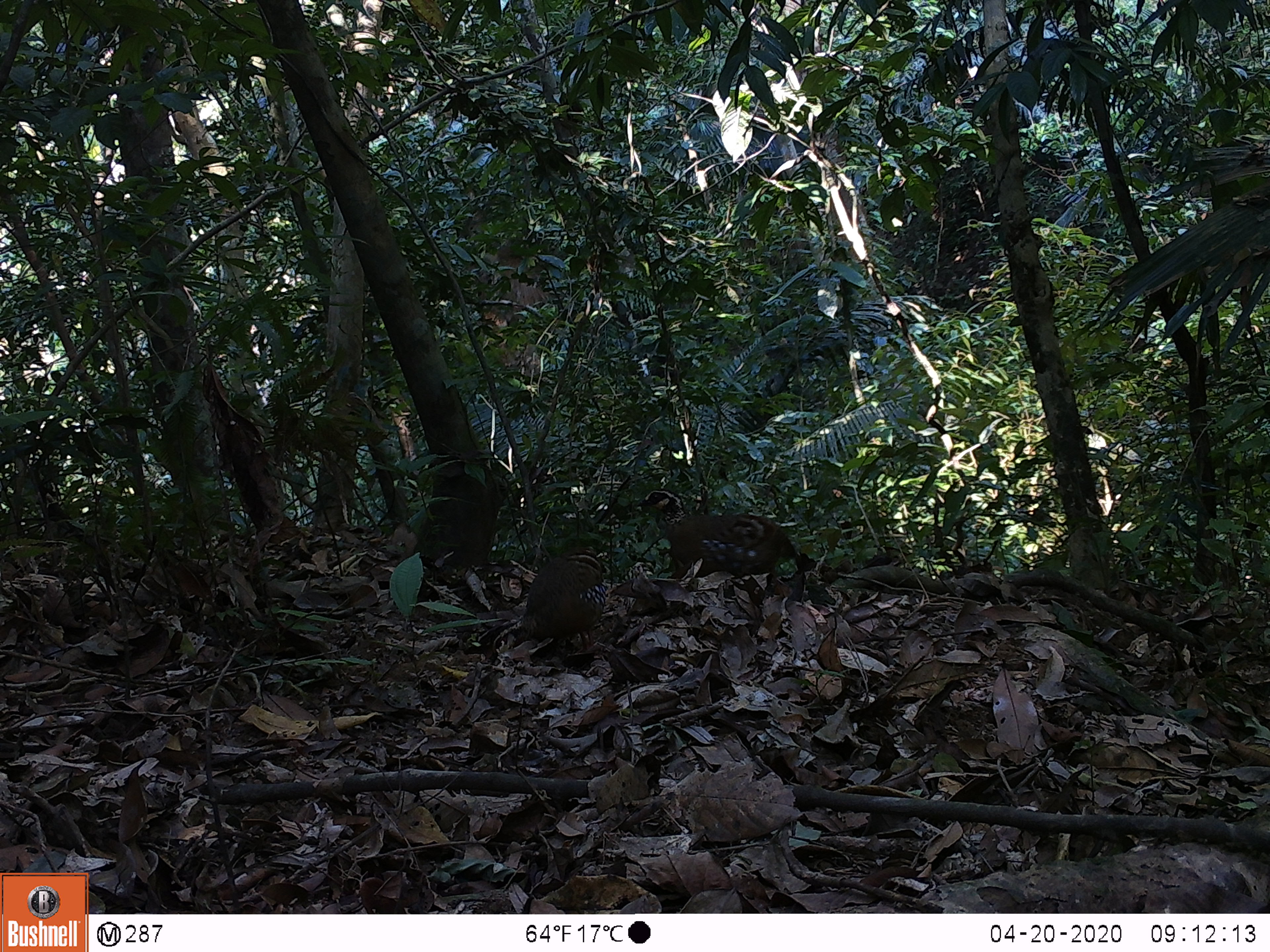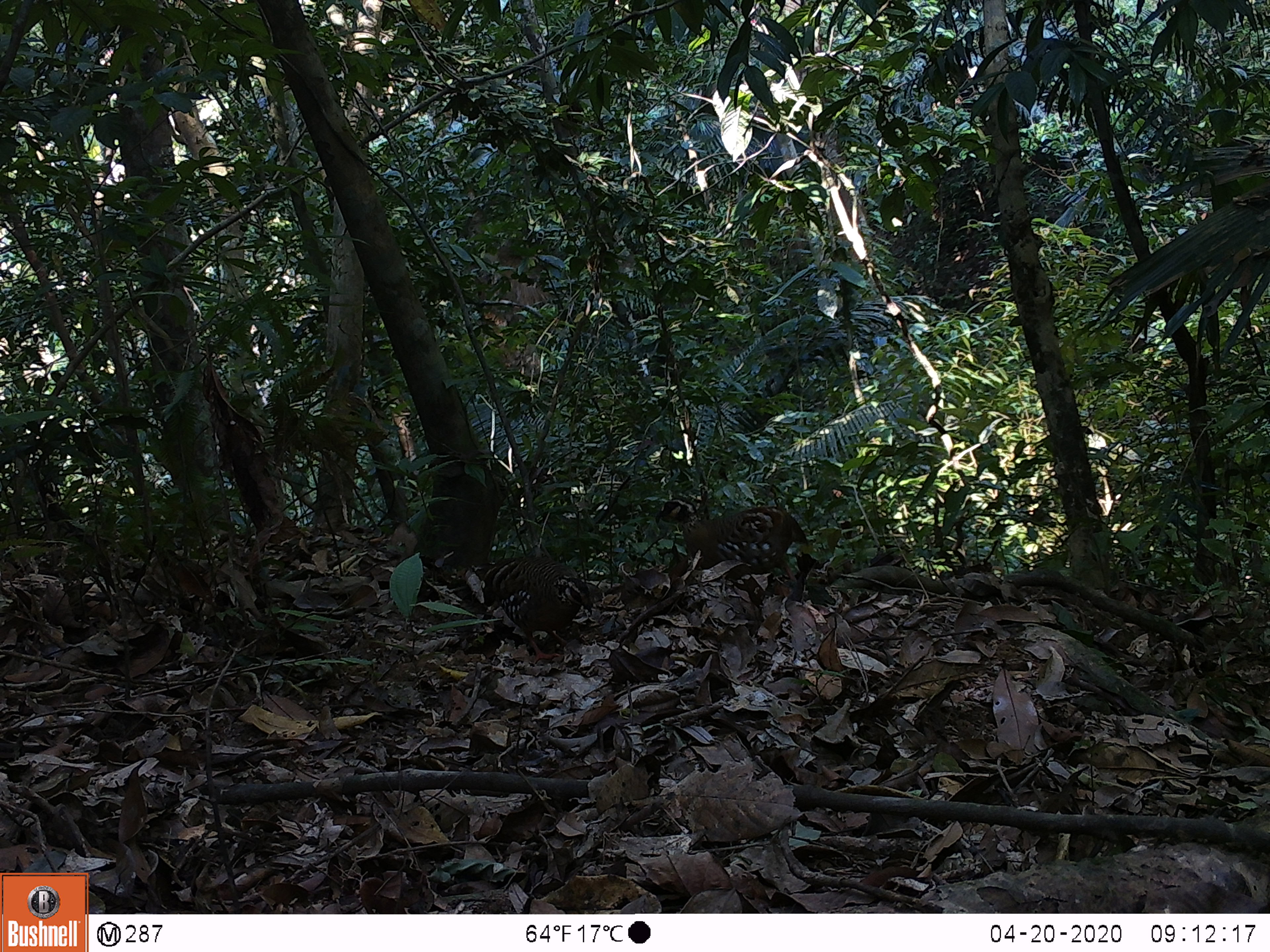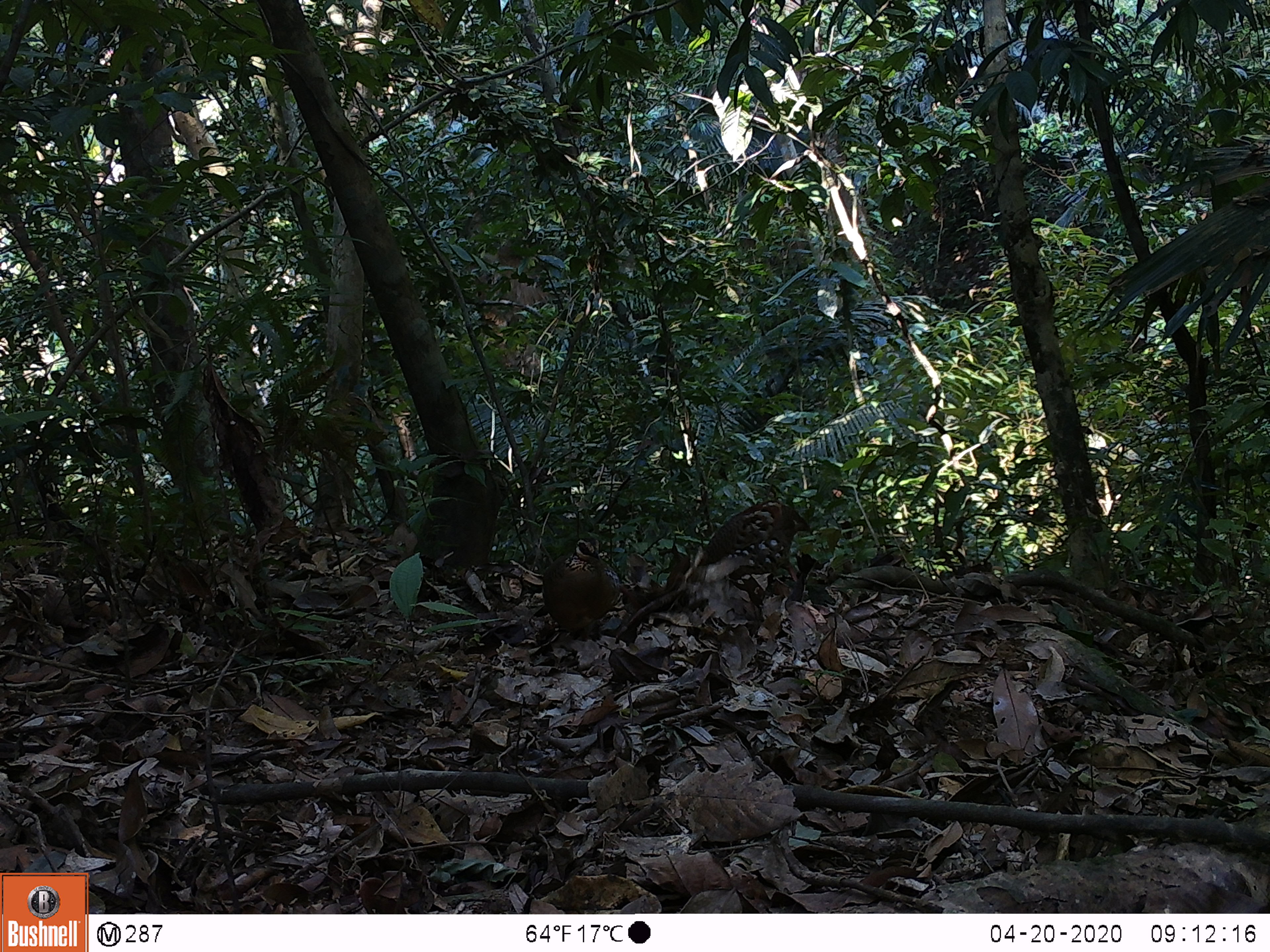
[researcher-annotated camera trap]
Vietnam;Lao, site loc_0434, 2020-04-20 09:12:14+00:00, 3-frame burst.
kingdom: Animalia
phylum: Chordata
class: Aves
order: Galliformes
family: Phasianidae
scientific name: Phasianidae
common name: partridge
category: unidentified partridge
Unidentified partridge (partridge) (Phasianidae). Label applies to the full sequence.